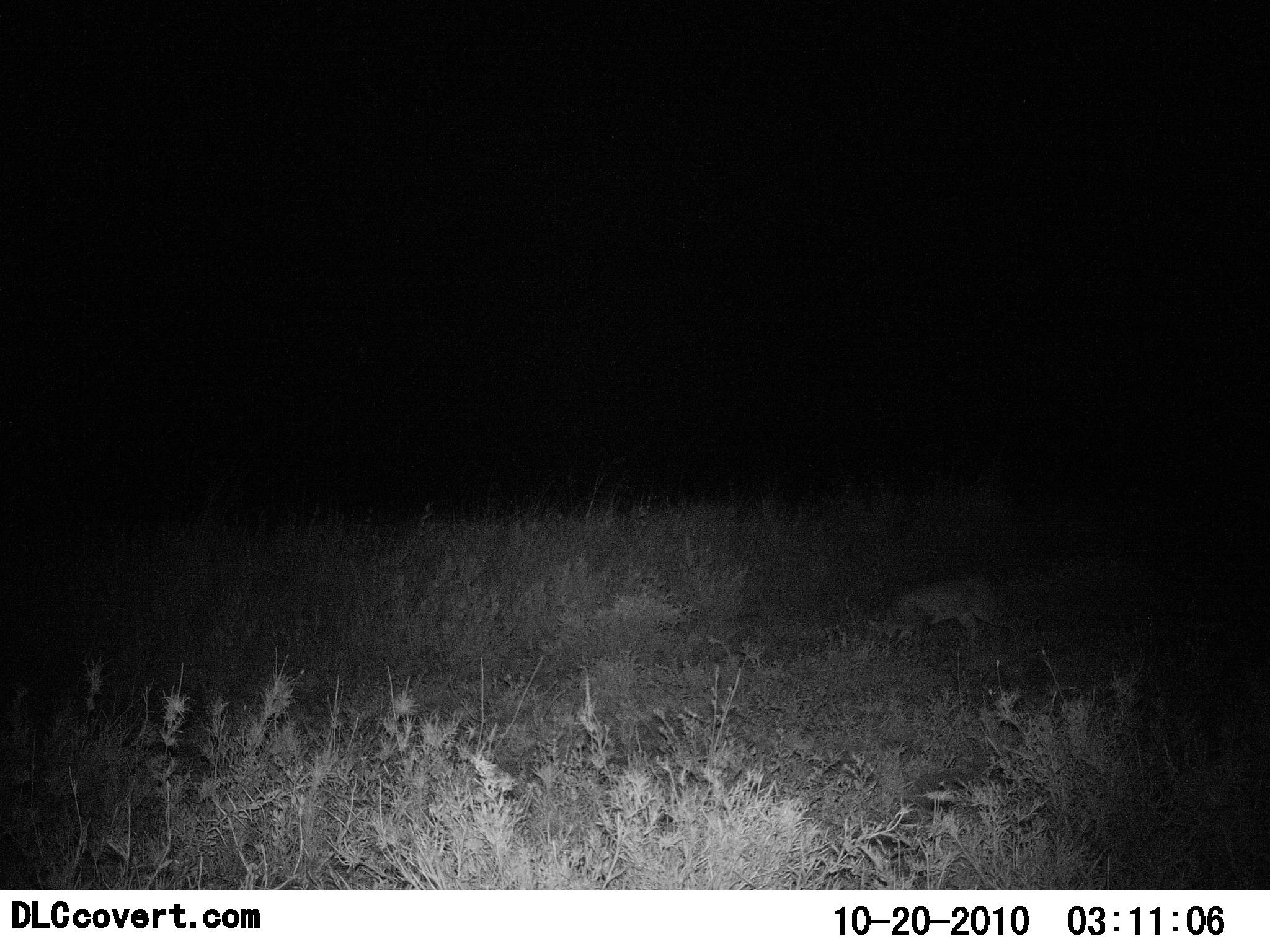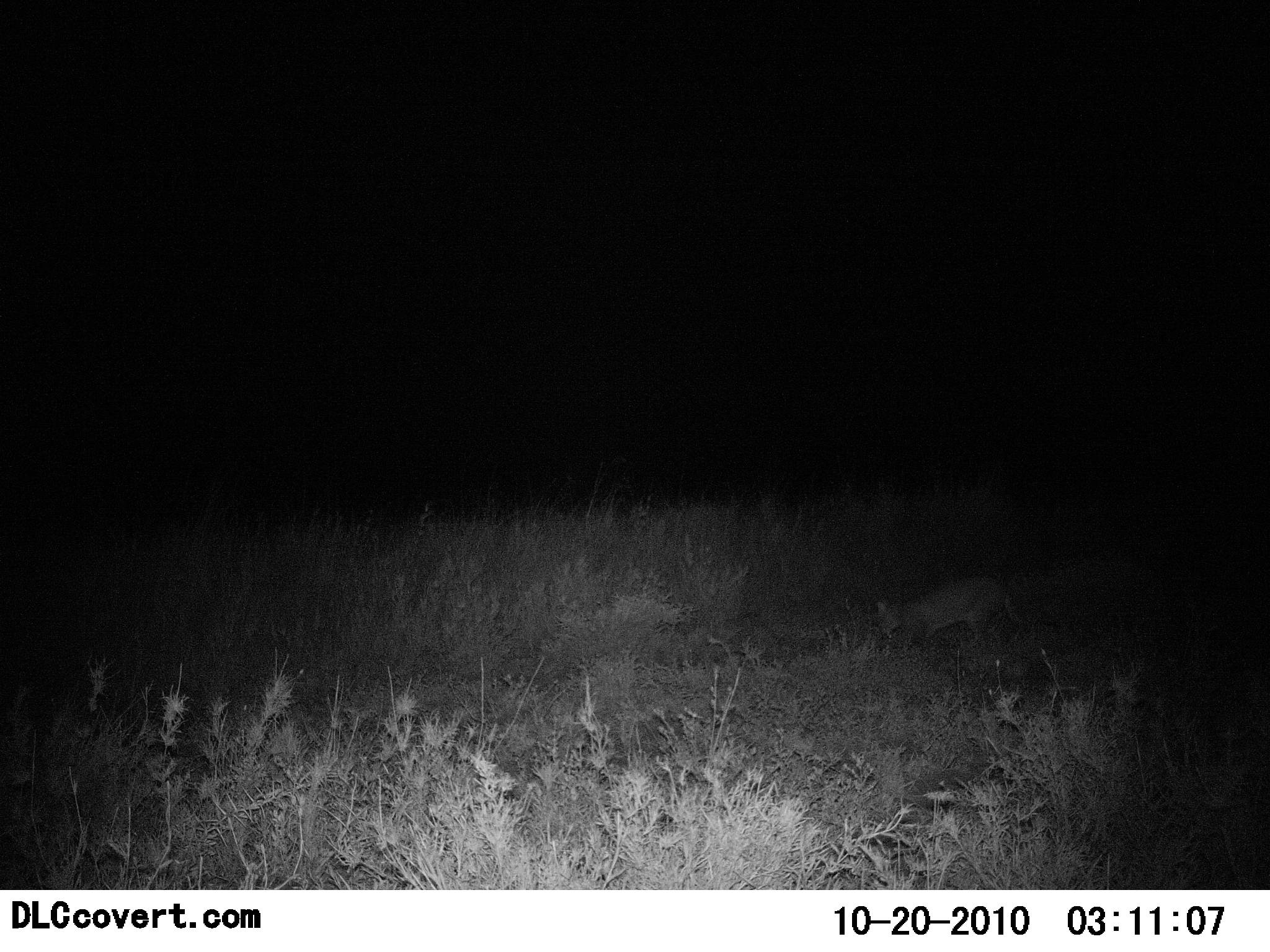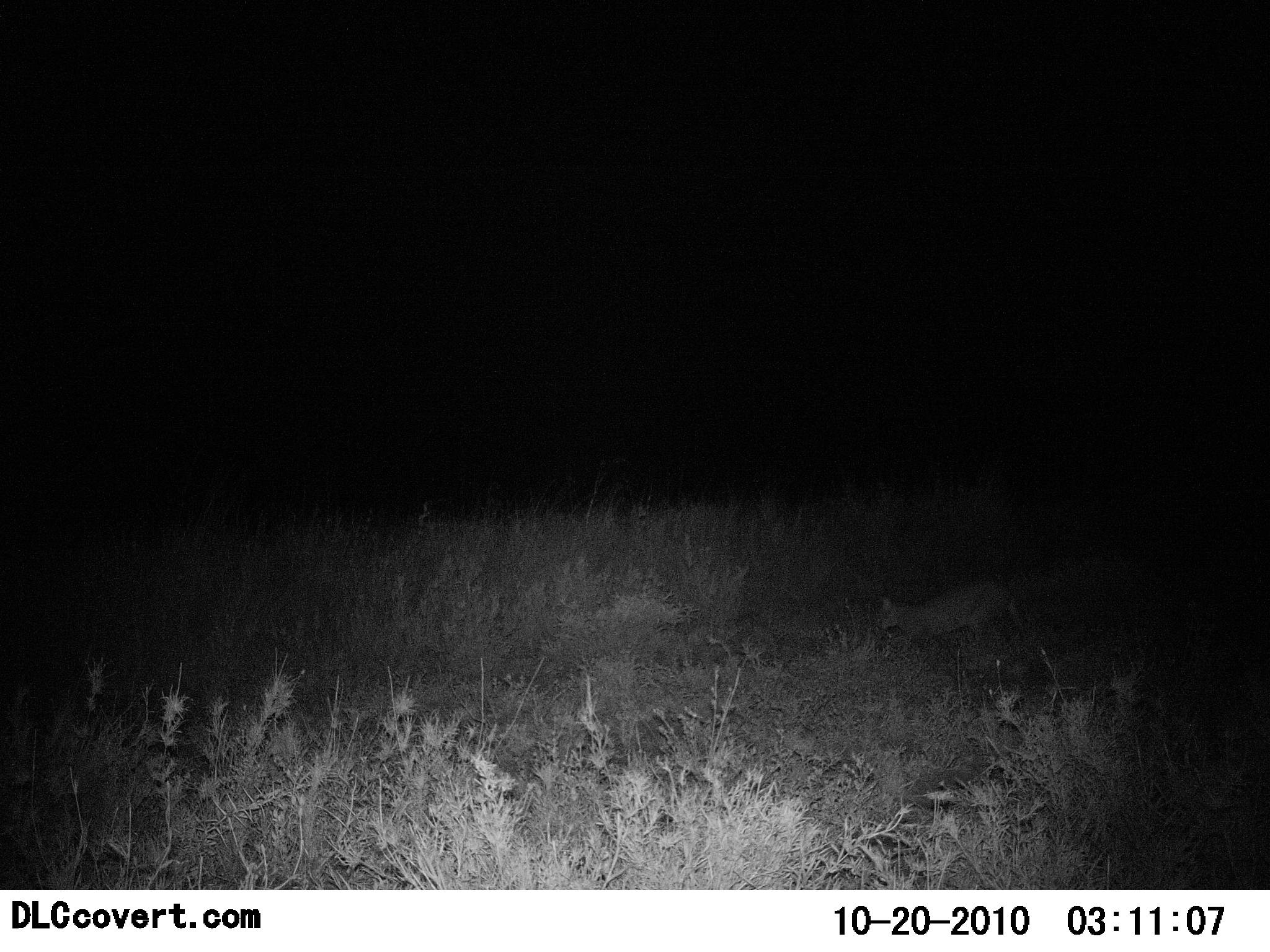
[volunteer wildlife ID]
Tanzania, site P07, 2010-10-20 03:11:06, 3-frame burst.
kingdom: Animalia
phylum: Chordata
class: Mammalia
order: Carnivora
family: Felidae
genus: Felis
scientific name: Felis lybica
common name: african wild cat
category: wildcat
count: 1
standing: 40%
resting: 0%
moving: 20%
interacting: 0%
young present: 0%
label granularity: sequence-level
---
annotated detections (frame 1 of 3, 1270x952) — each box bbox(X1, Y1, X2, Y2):
animal: bbox(877, 574, 1013, 648)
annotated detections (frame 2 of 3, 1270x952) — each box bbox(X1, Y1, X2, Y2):
animal: bbox(874, 575, 1029, 655)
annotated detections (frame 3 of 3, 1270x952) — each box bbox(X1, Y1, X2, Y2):
animal: bbox(878, 577, 1030, 651)